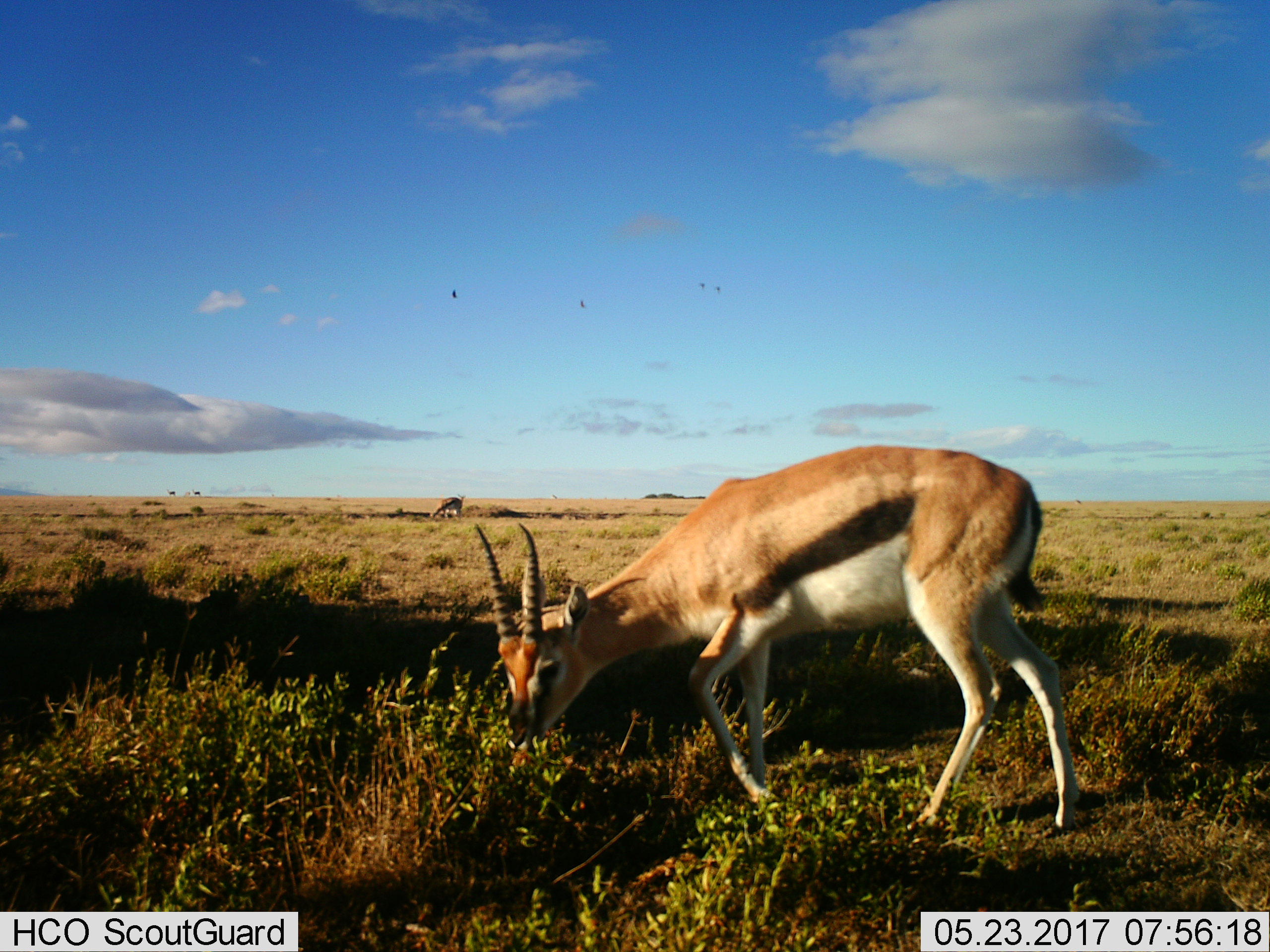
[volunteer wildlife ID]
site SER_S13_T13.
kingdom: Animalia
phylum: Chordata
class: Mammalia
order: Artiodactyla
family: Bovidae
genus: Eudorcas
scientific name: Eudorcas thomsonii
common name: thomson's gazelle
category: gazellethomsons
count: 2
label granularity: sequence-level